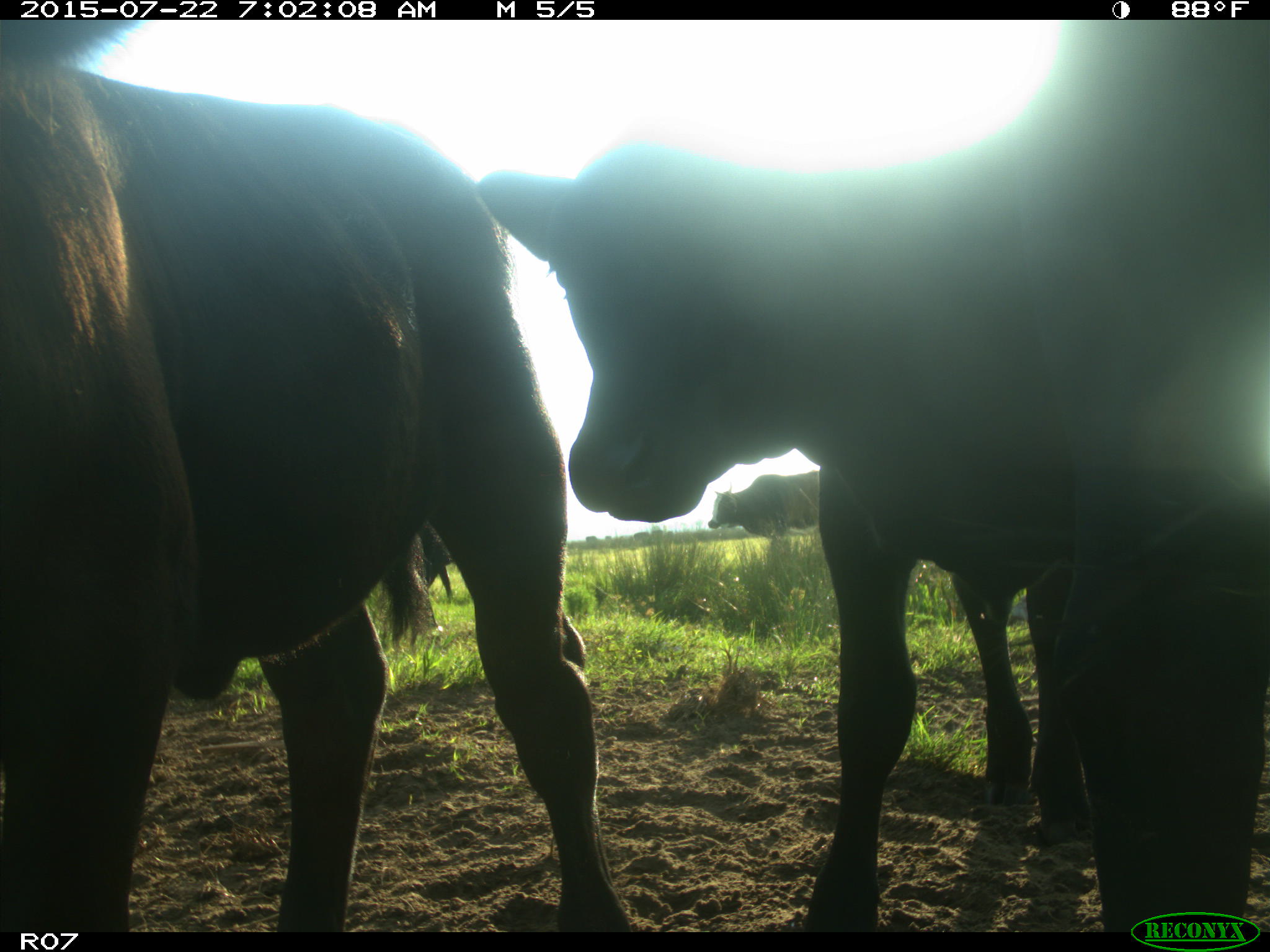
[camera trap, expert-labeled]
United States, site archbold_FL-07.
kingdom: Animalia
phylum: Chordata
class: Mammalia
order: Artiodactyla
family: Bovidae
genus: Bos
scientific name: Bos taurus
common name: domestic cow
Bos taurus (domestic cow).